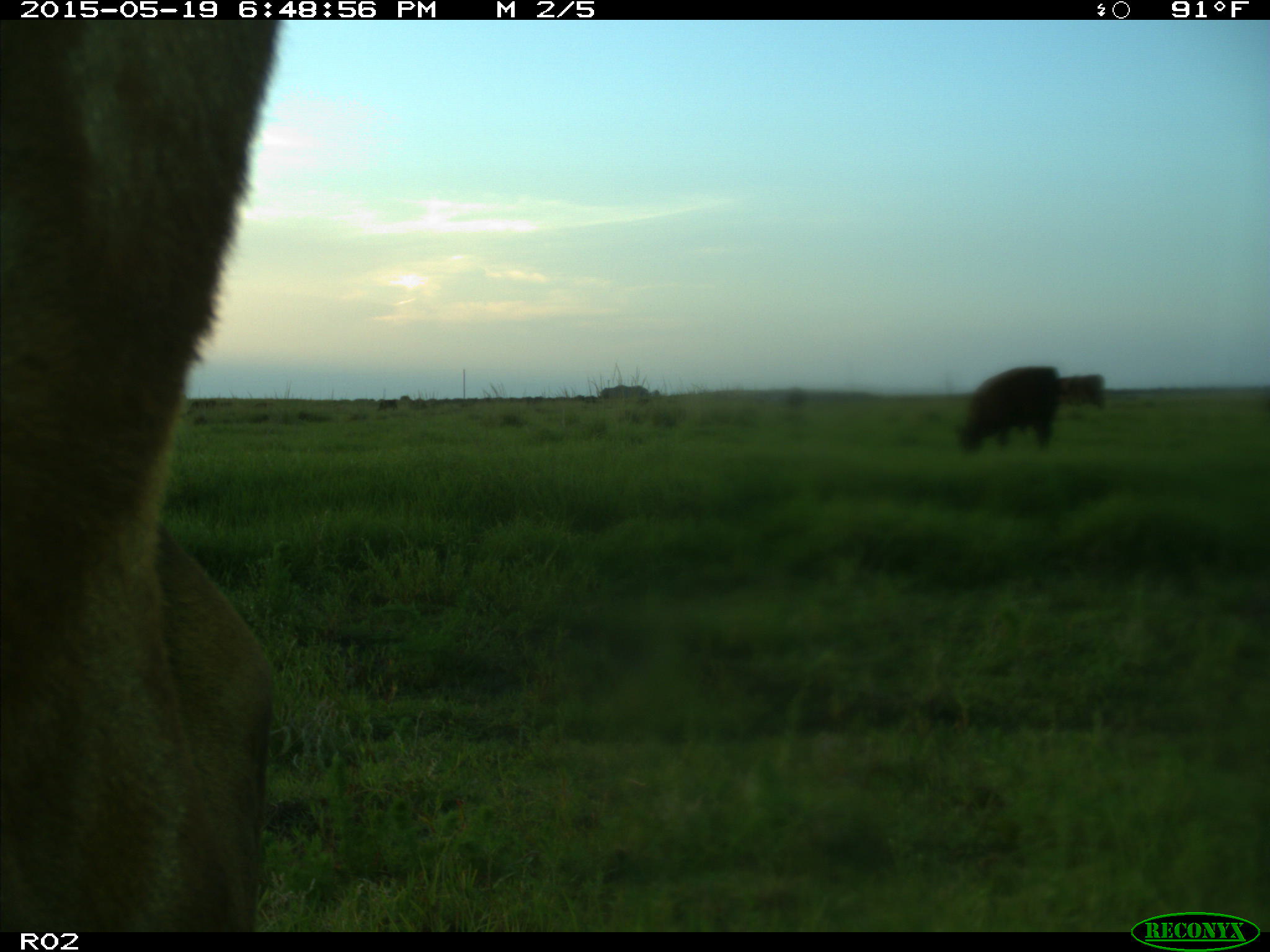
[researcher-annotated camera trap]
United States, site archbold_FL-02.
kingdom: Animalia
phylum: Chordata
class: Mammalia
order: Artiodactyla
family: Bovidae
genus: Bos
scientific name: Bos taurus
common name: domestic cow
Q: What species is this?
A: Bos taurus (domestic cow).